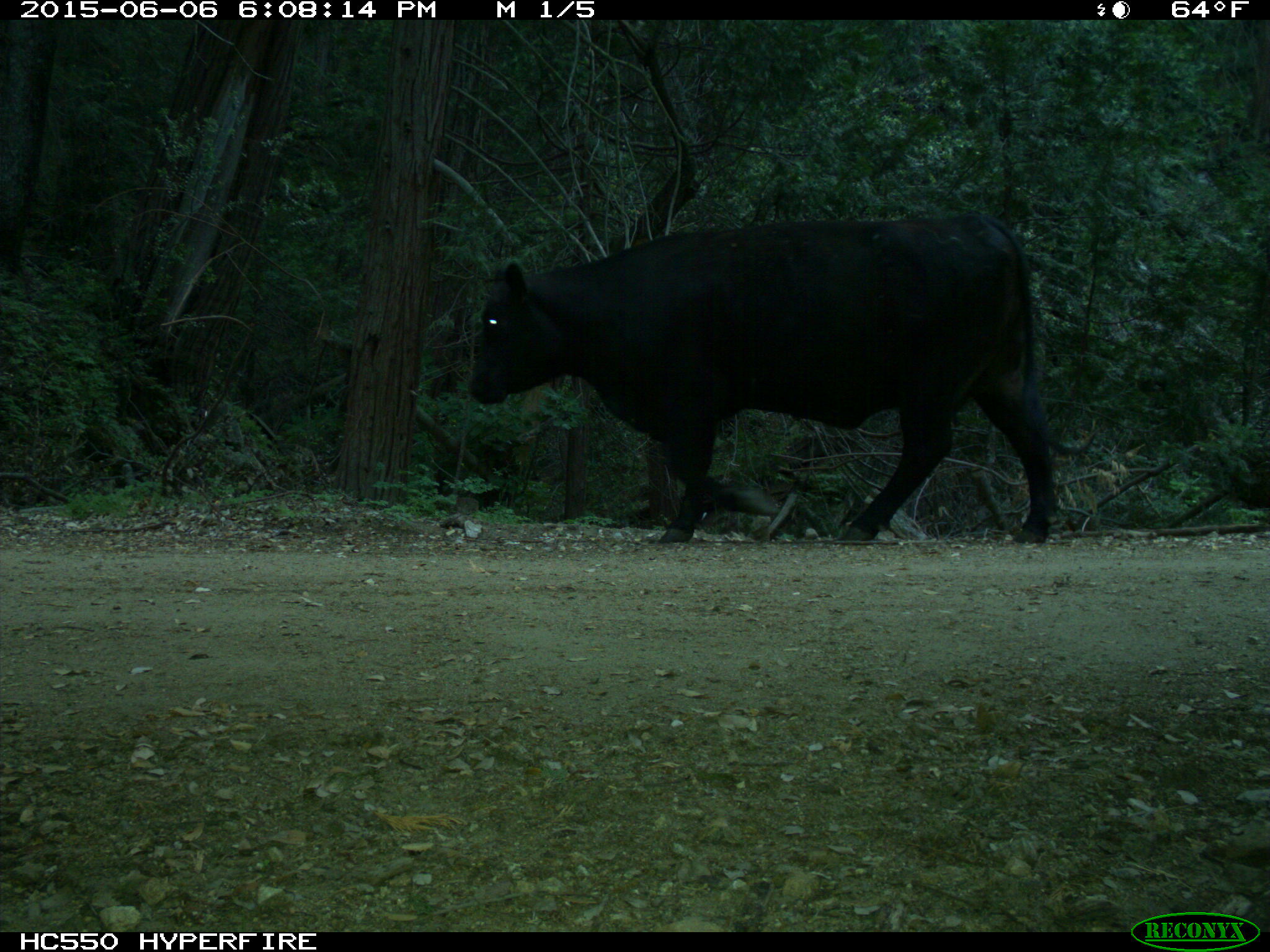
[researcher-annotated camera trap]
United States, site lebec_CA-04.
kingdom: Animalia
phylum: Chordata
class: Mammalia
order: Artiodactyla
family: Bovidae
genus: Bos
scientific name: Bos taurus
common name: domestic cow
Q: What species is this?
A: Bos taurus (domestic cow).